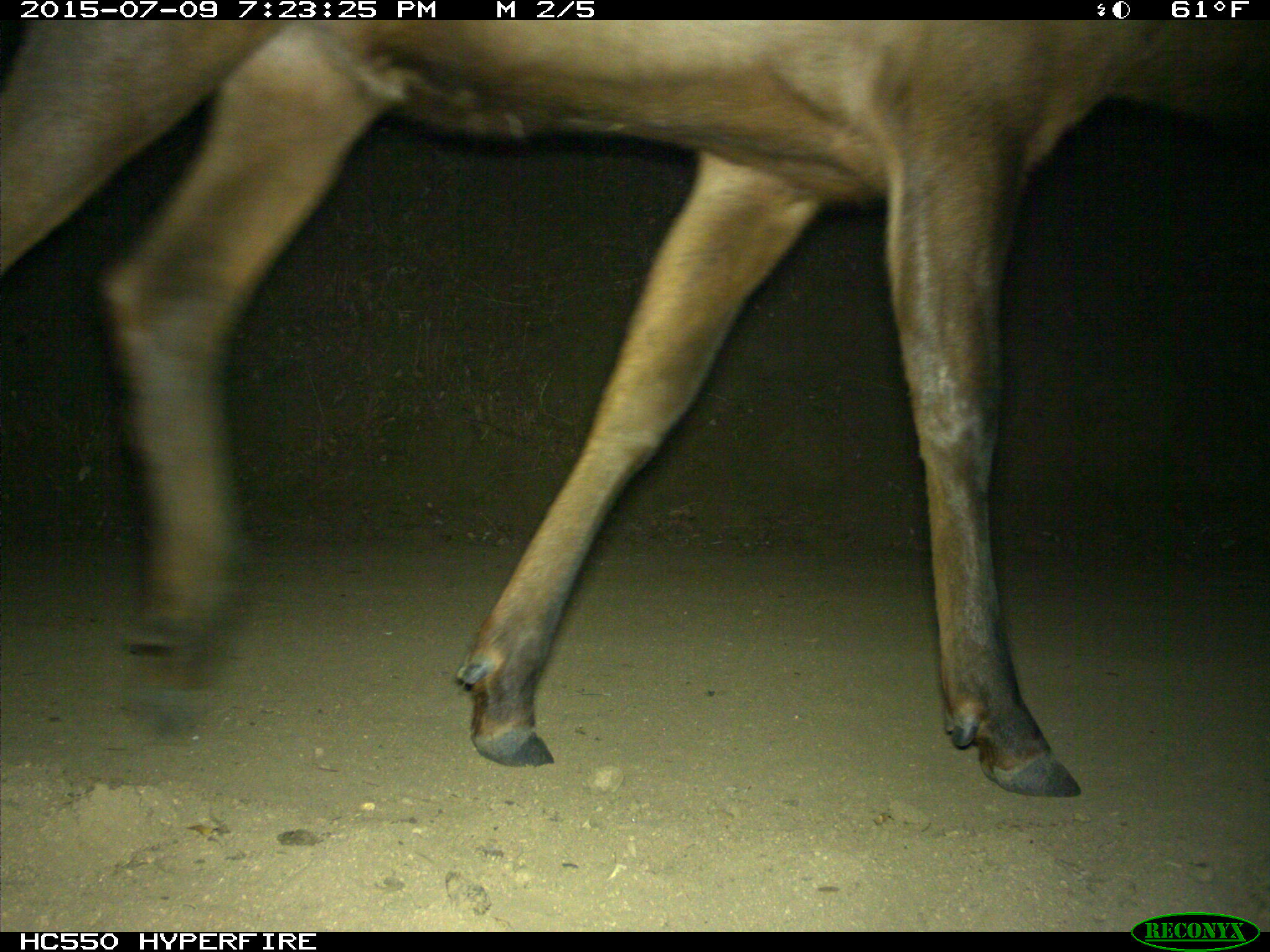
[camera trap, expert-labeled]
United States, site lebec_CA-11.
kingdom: Animalia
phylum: Chordata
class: Mammalia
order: Artiodactyla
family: Cervidae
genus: Cervus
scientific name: Cervus canadensis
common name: elk